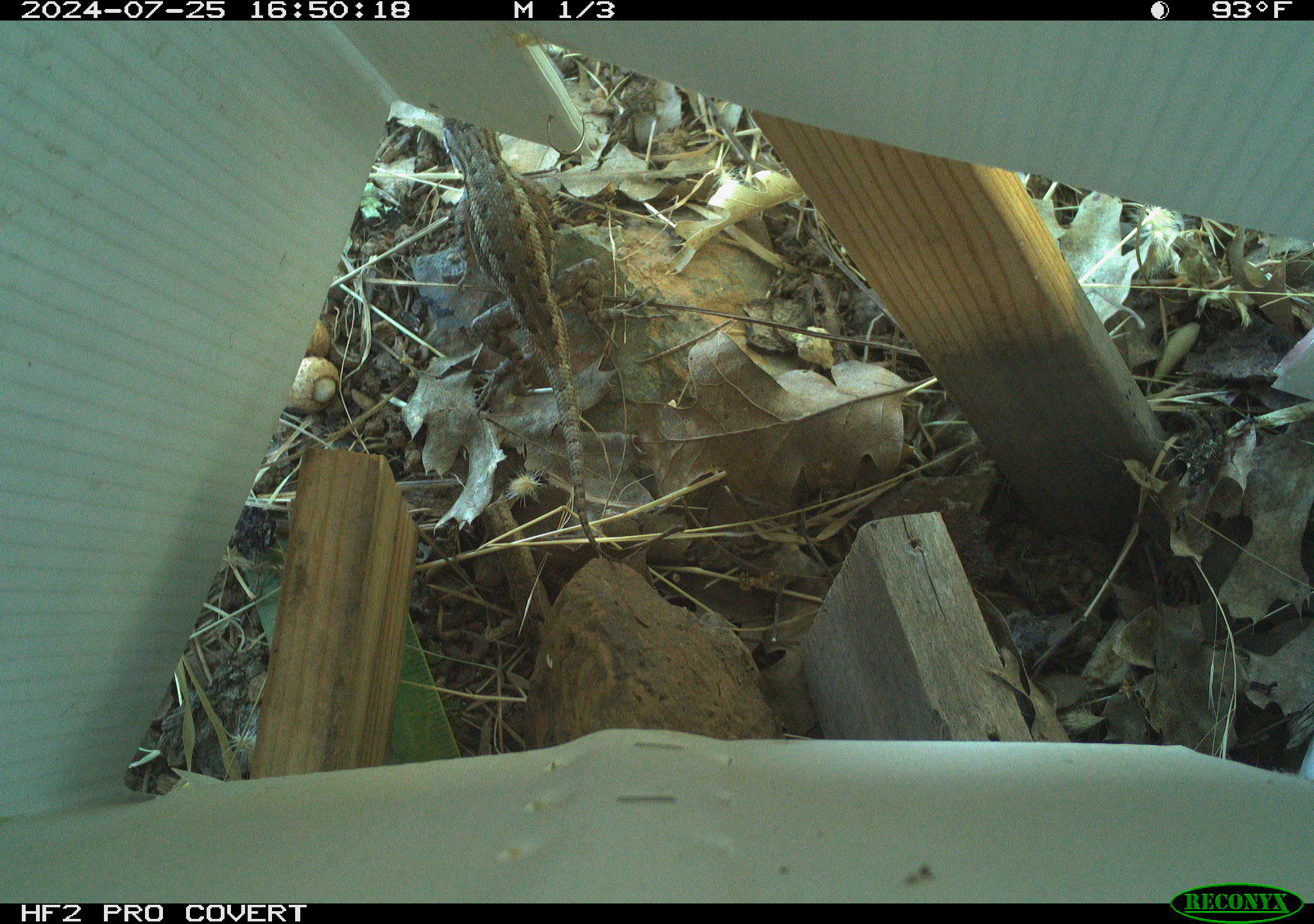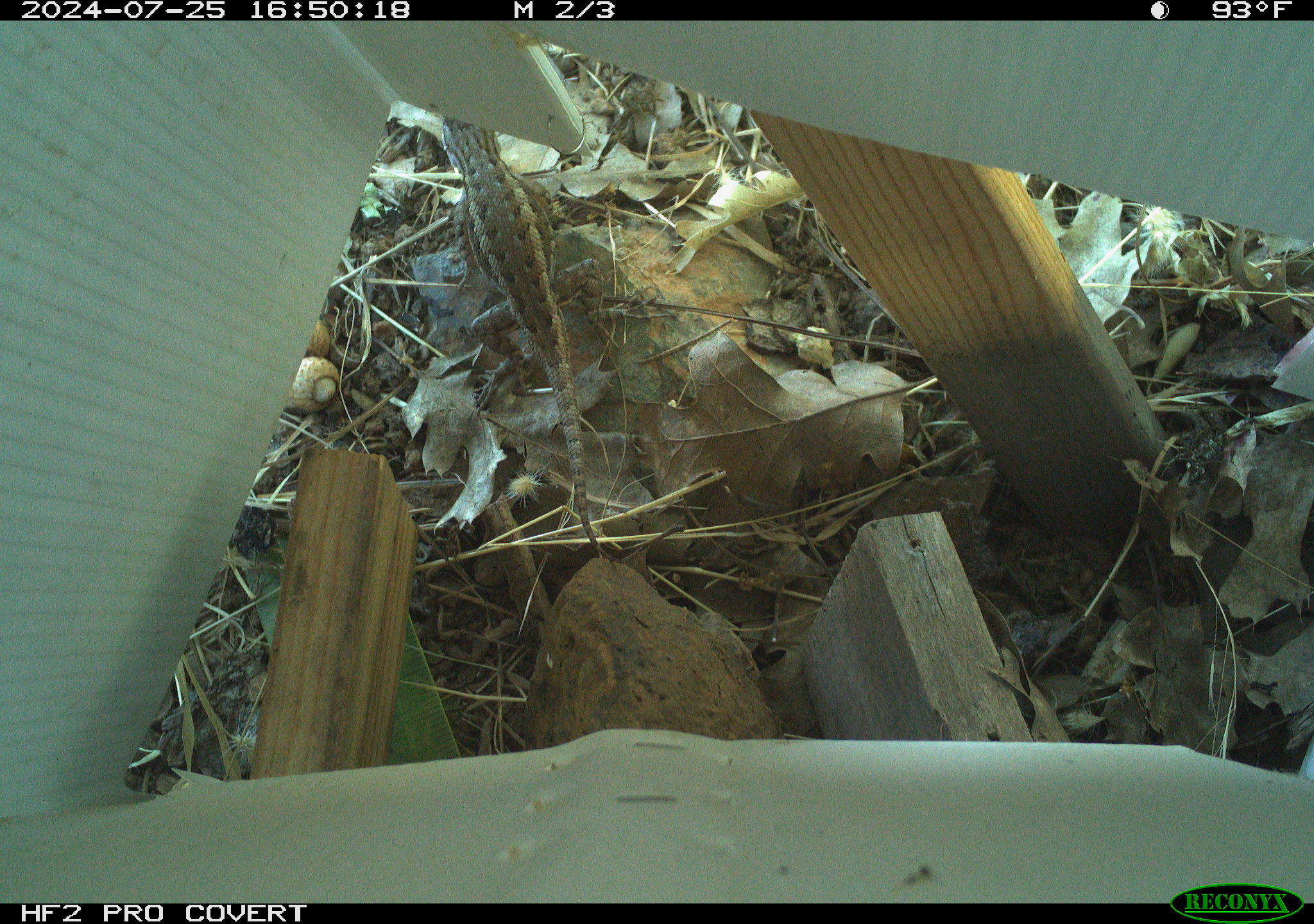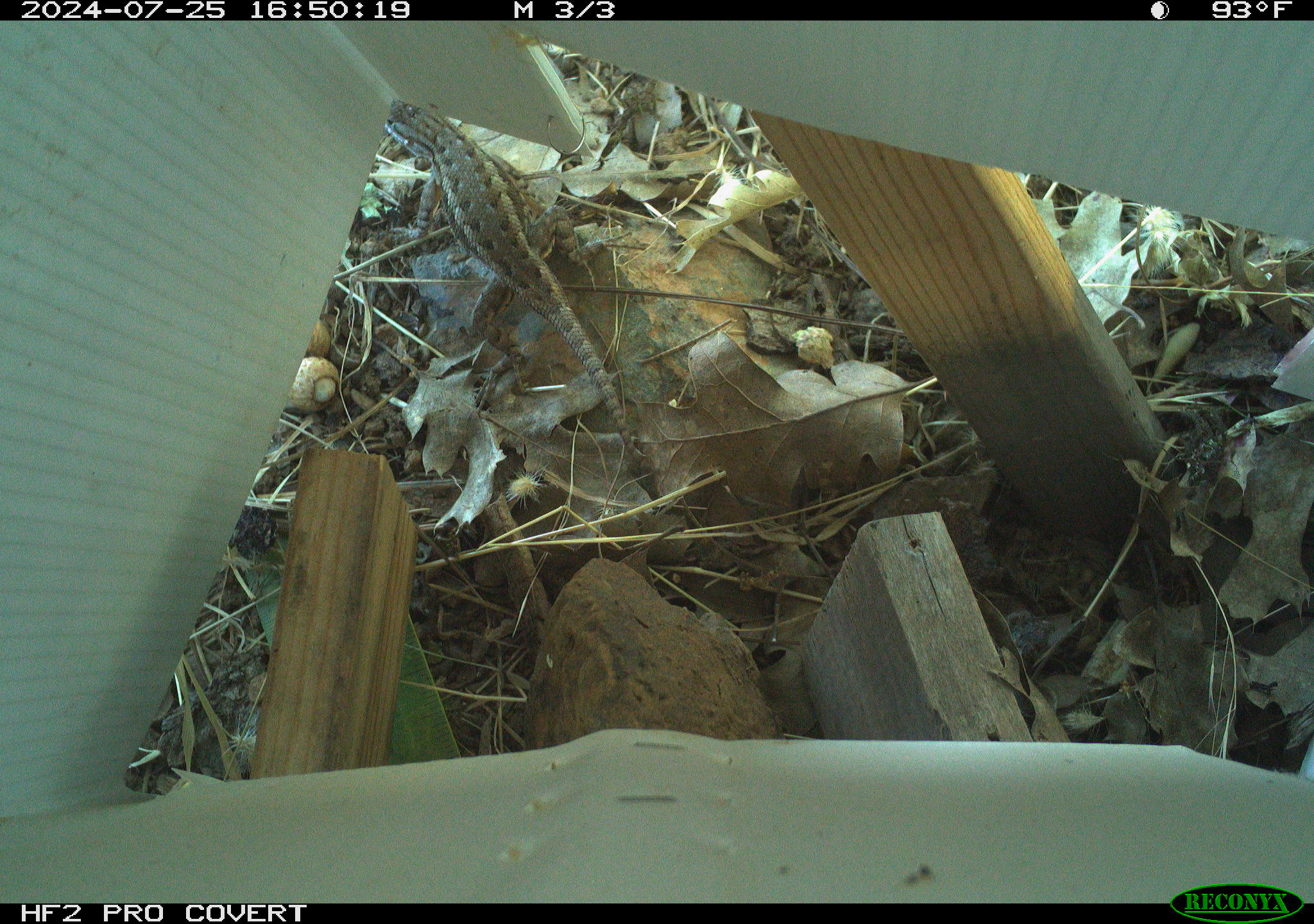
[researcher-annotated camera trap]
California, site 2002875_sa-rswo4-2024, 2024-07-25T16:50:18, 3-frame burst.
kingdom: Animalia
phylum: Chordata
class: Reptilia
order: Squamata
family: Phrynosomatidae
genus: Sceloporus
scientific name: Sceloporus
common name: spiny lizards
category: sceloporus species